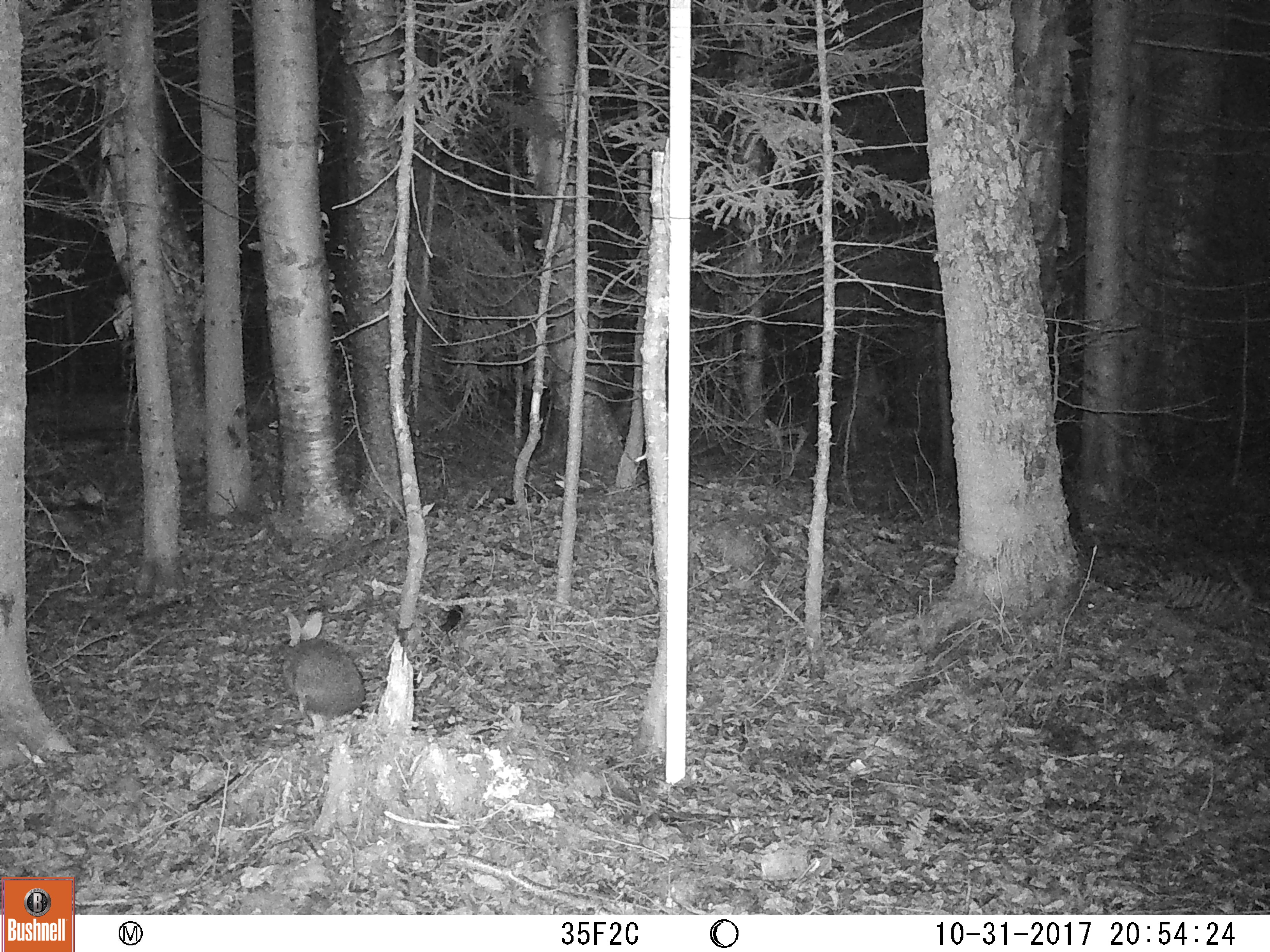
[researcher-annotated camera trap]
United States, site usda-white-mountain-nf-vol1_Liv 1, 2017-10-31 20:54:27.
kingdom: Animalia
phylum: Chordata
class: Mammalia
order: Lagomorpha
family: Leporidae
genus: Lepus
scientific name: Lepus americanus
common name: snowshoe hare